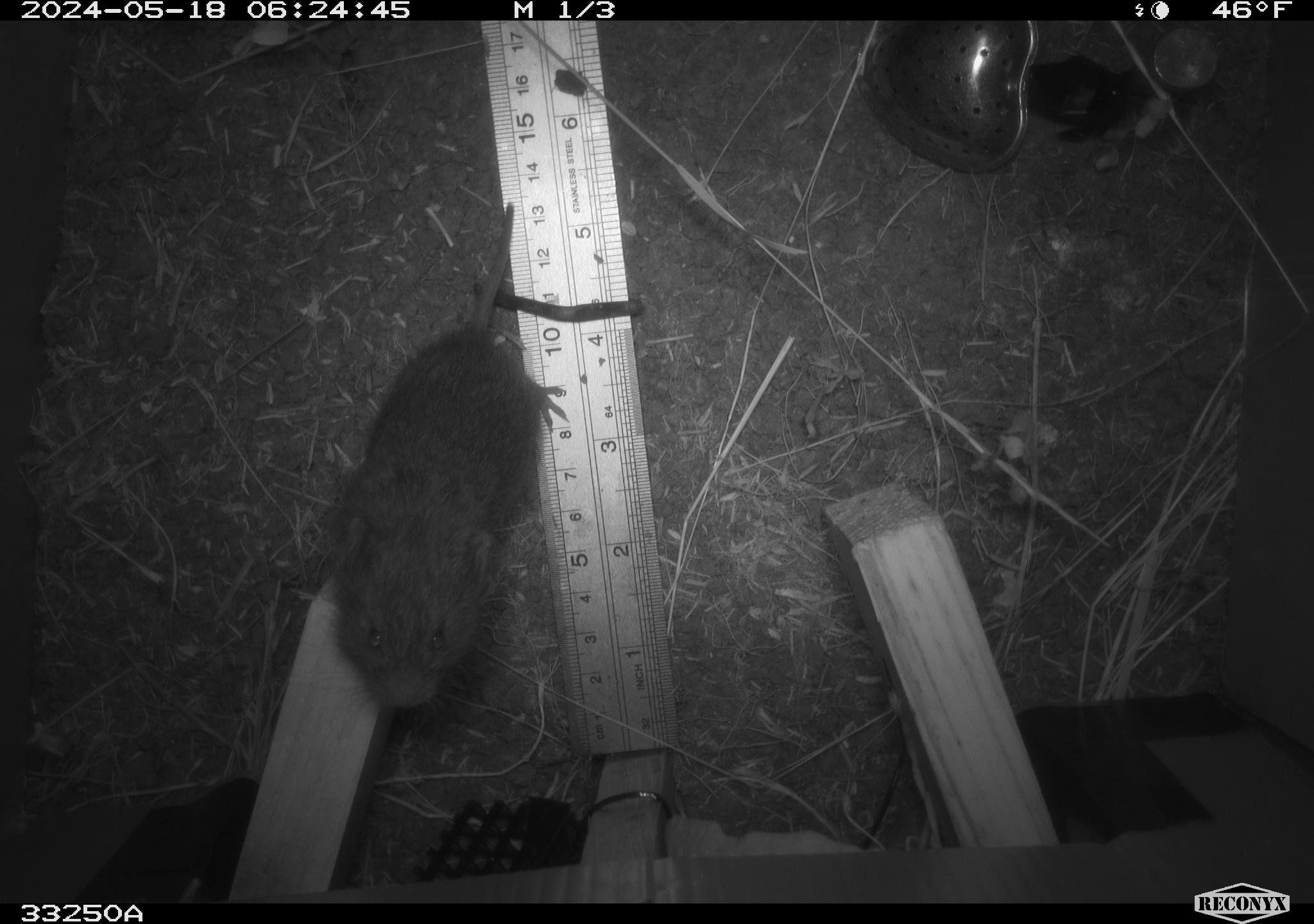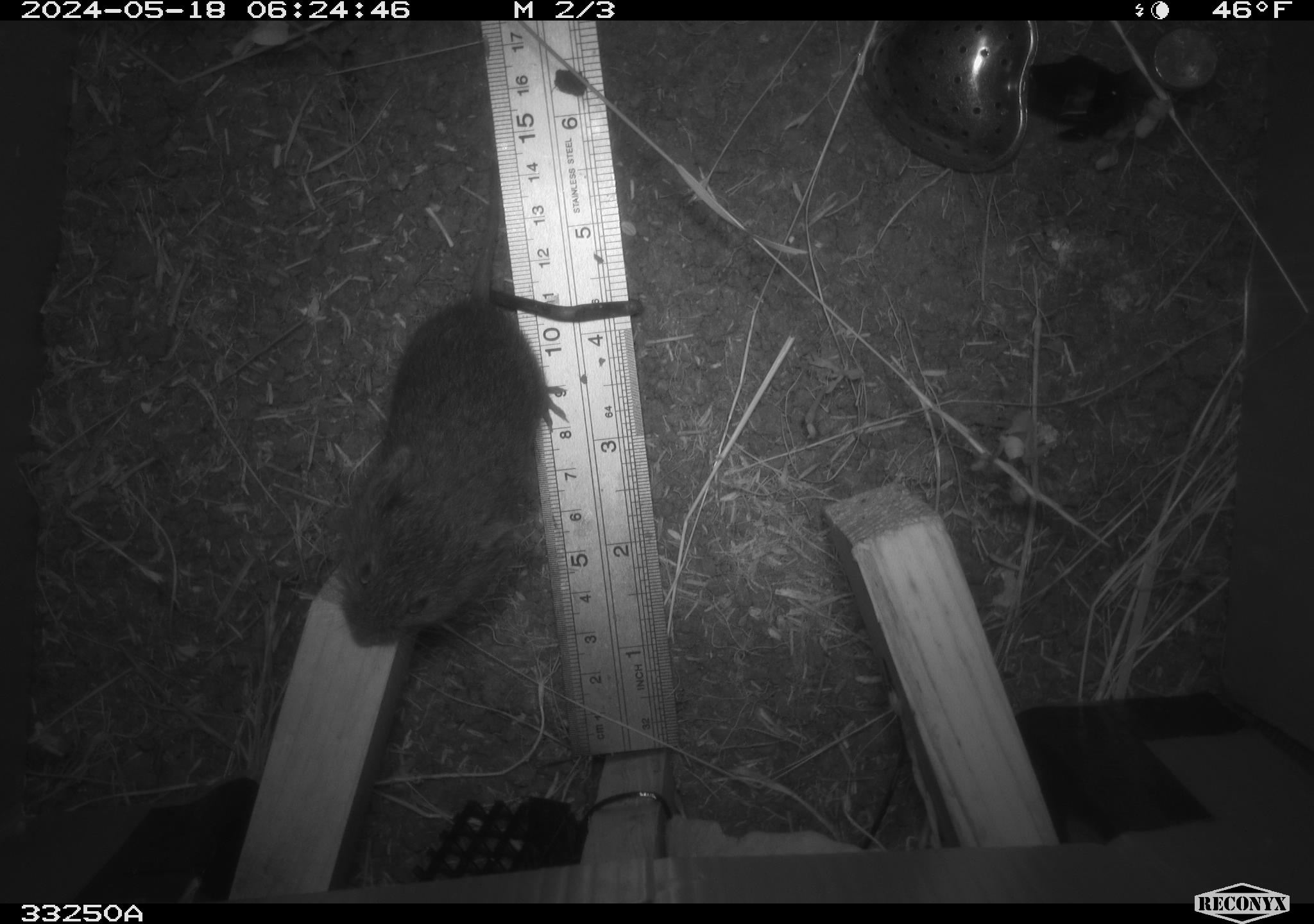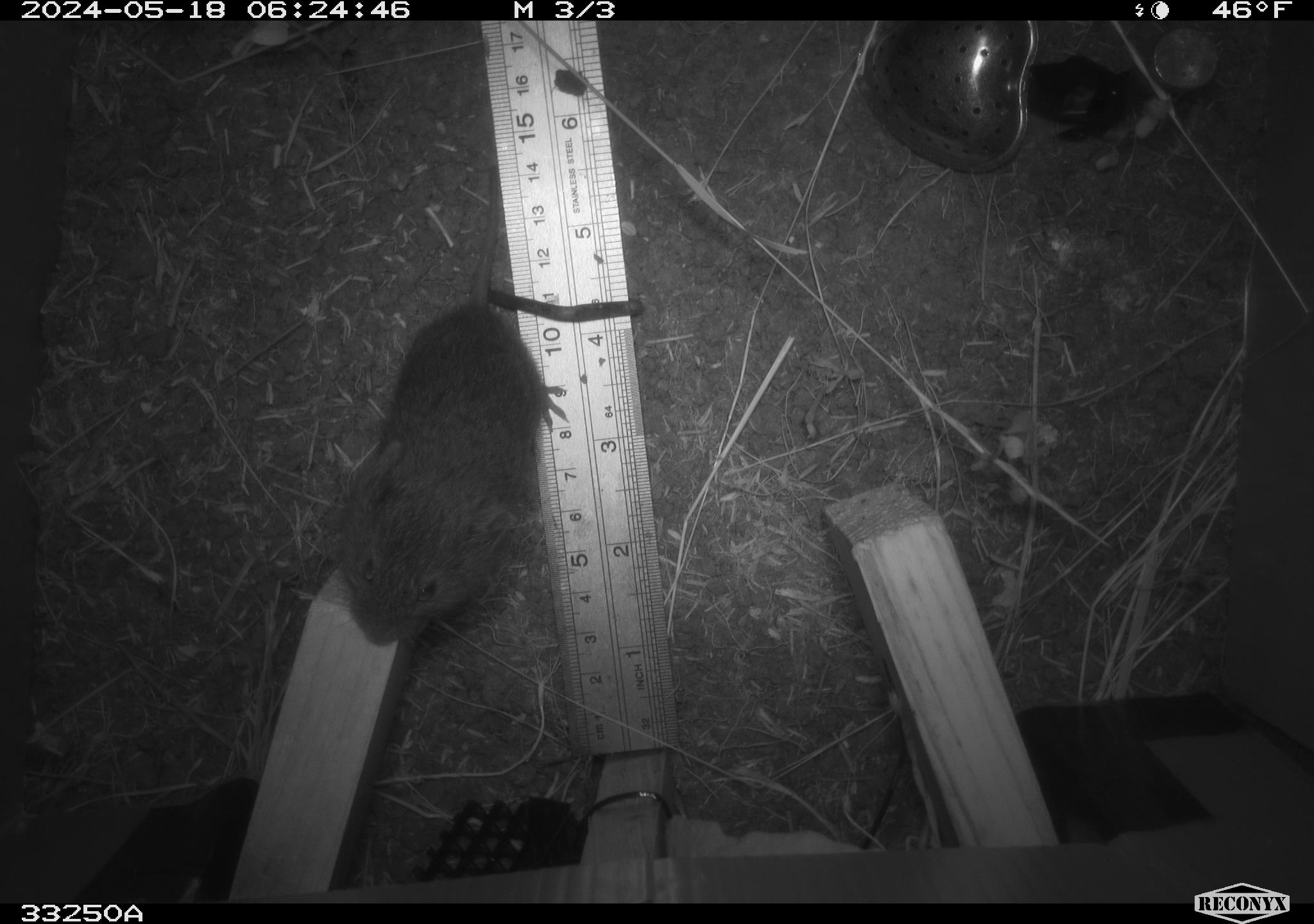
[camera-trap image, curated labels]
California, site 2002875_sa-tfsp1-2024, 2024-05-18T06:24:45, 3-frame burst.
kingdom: Animalia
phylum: Chordata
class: Mammalia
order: Rodentia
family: Cricetidae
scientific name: Arvicolinae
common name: voles, lemmings, and muskrats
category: arvicolinae subfamily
Arvicolinae subfamily (voles, lemmings, and muskrats) (Arvicolinae).